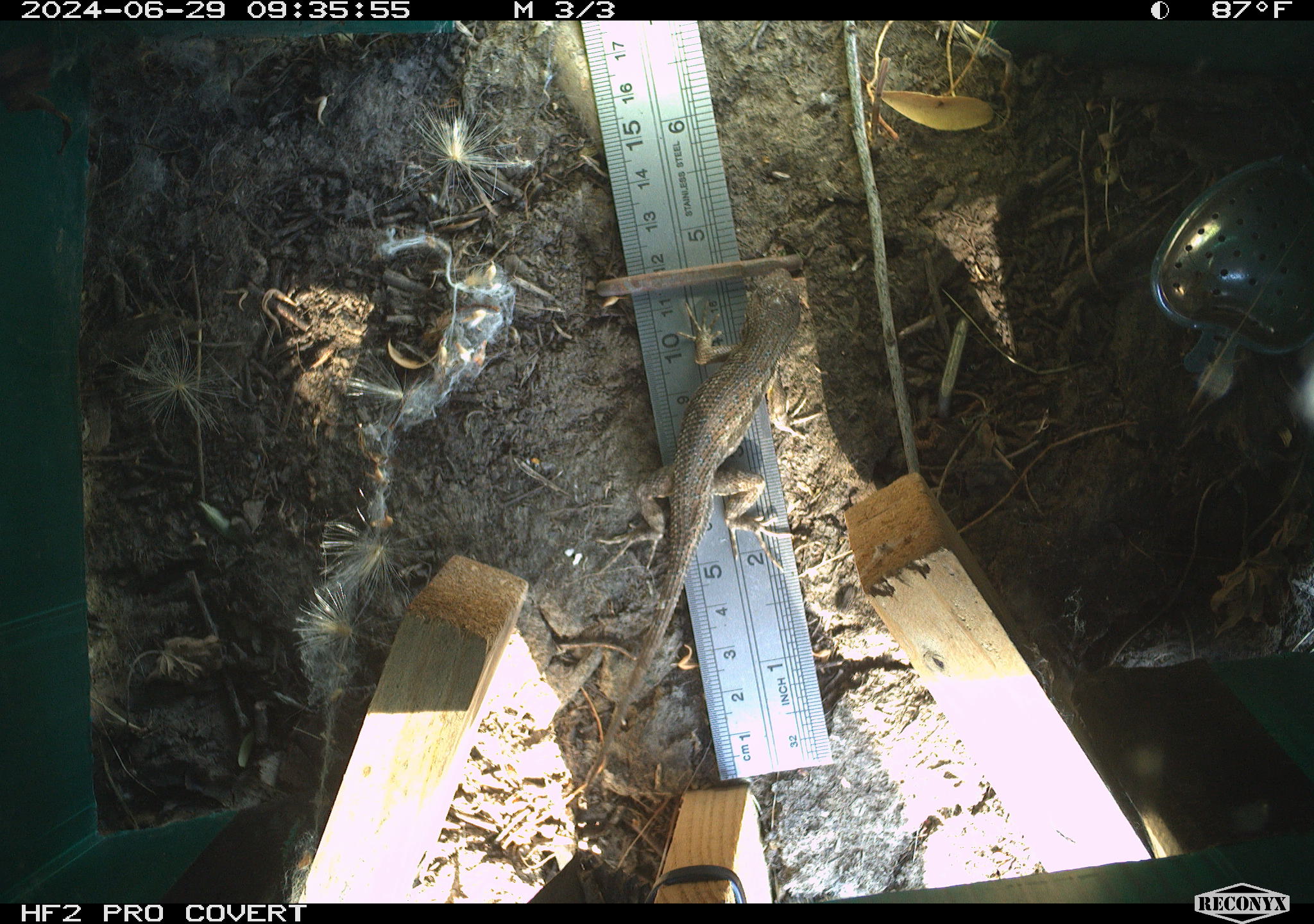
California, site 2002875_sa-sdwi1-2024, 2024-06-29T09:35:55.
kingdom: Animalia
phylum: Chordata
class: Reptilia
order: Squamata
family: Phrynosomatidae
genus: Sceloporus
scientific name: Sceloporus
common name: spiny lizards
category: sceloporus species